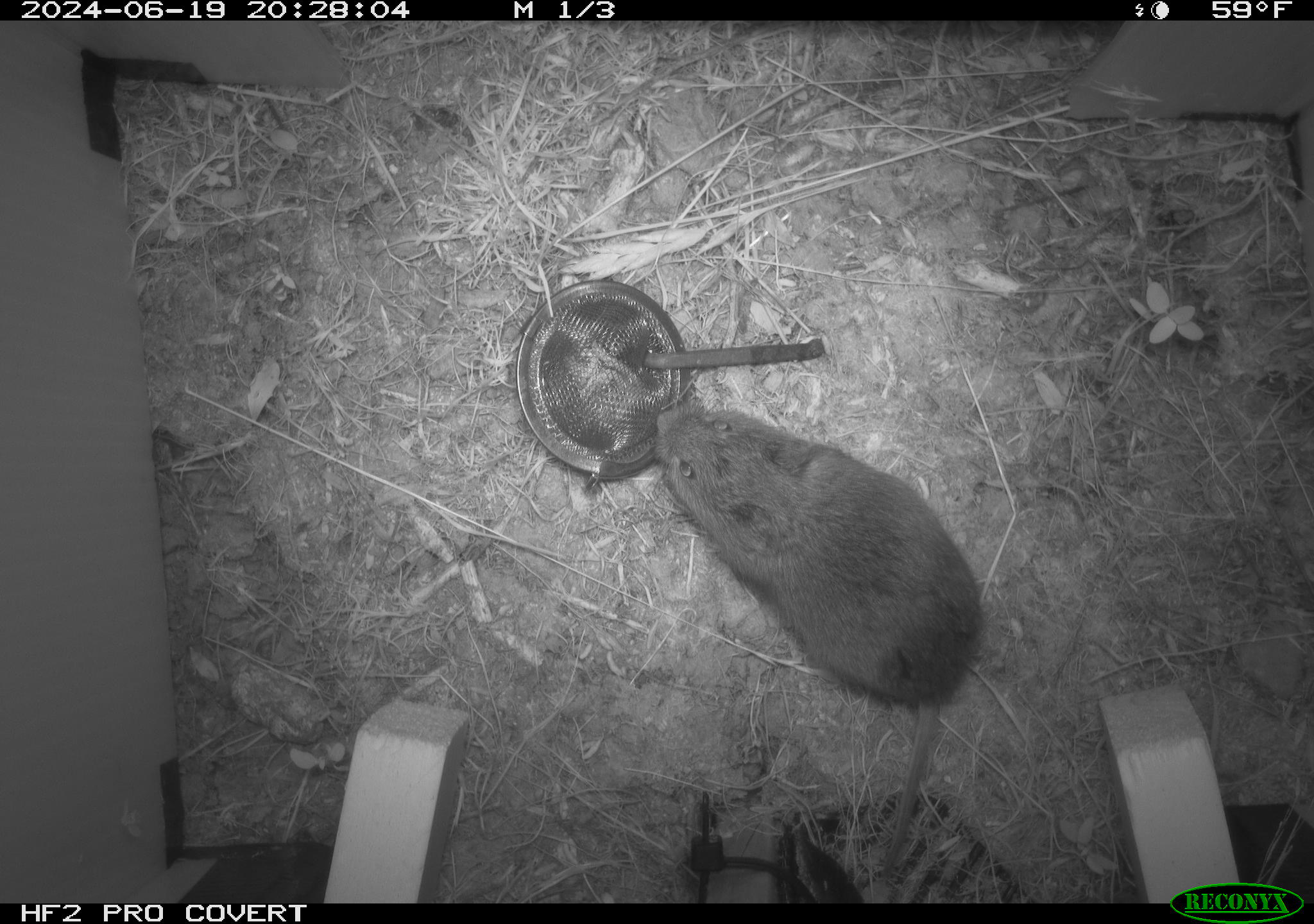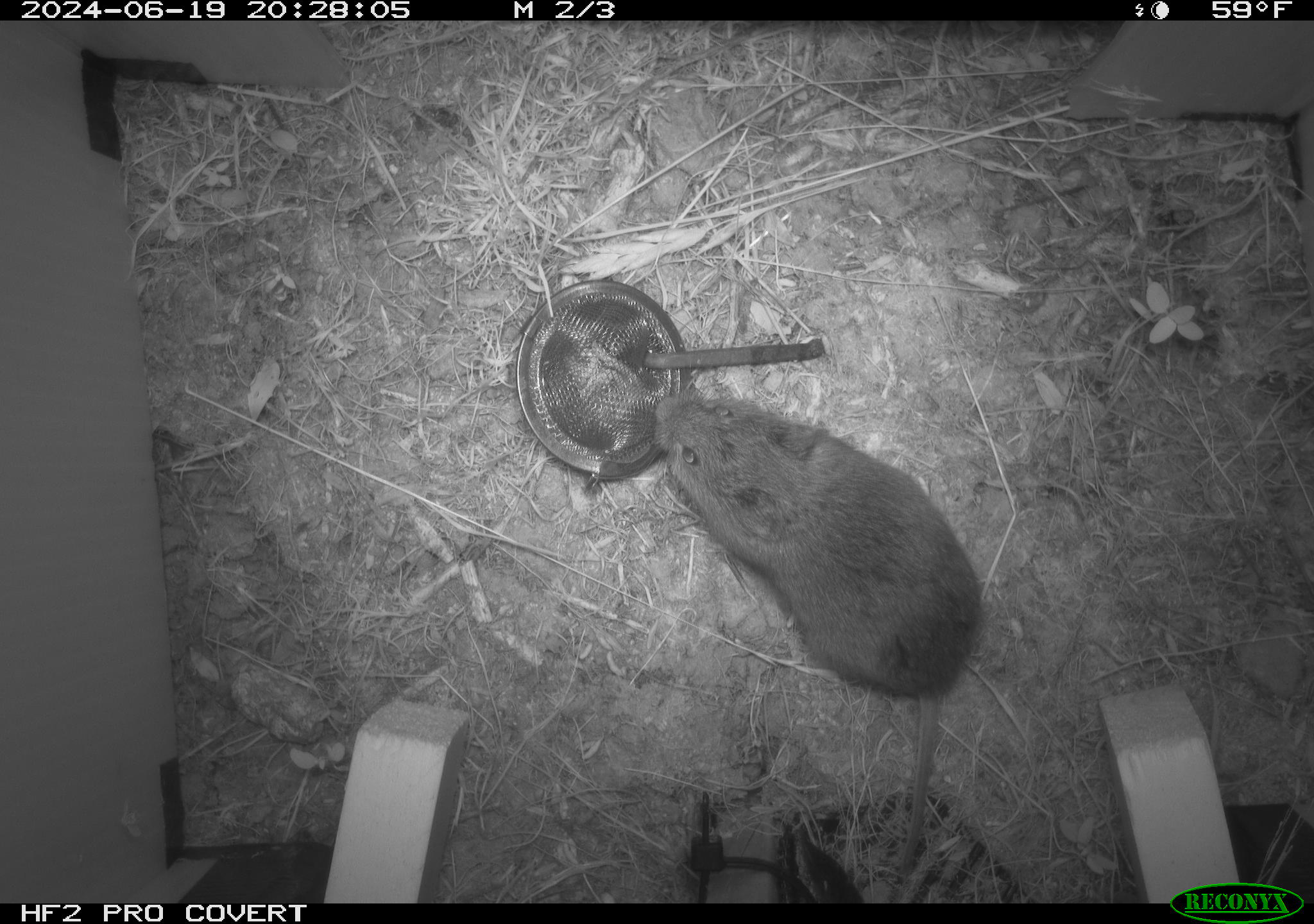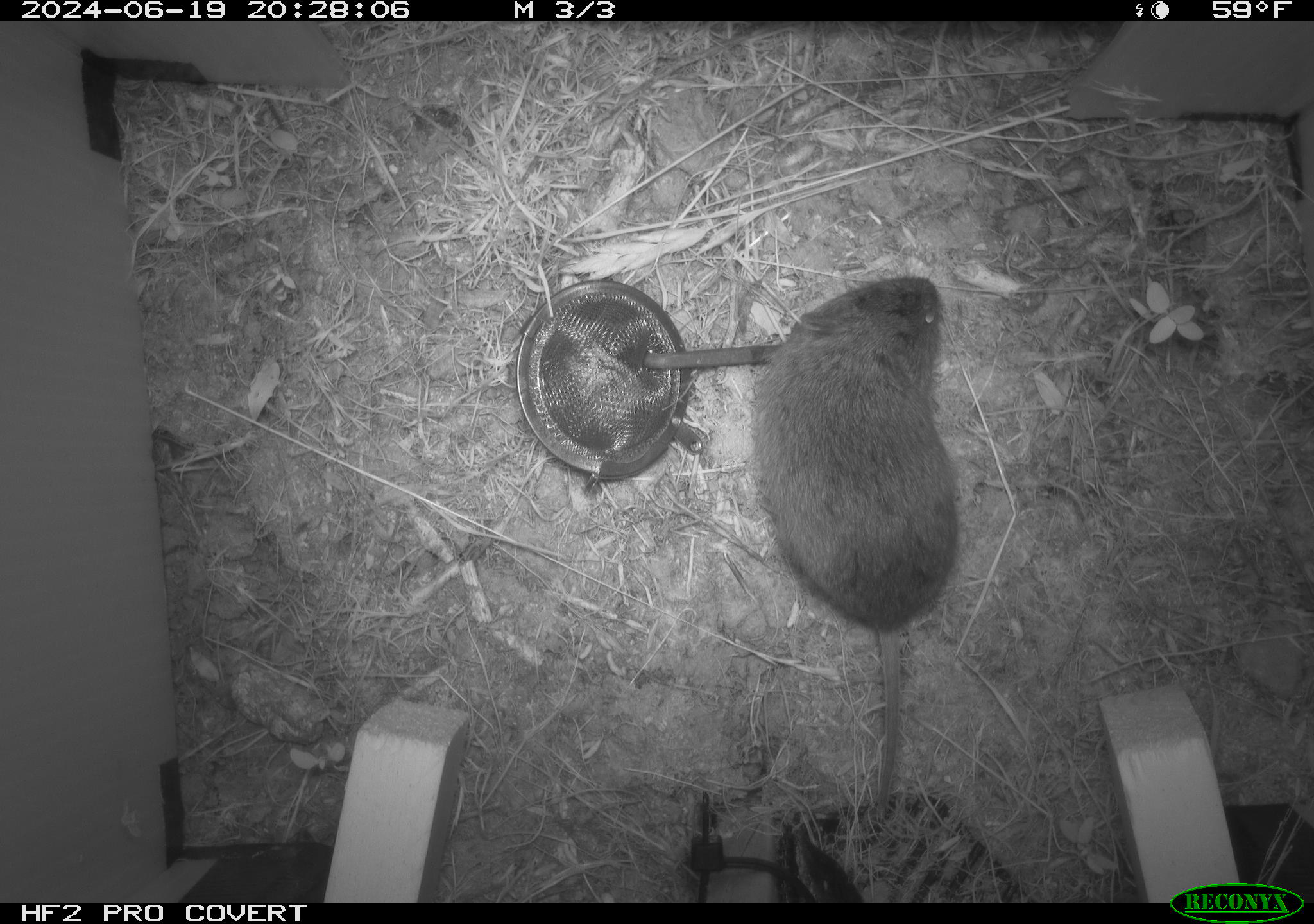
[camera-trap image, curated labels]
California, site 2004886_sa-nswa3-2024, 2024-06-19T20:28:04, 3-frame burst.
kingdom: Animalia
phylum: Chordata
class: Mammalia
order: Rodentia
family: Cricetidae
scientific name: Arvicolinae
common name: voles, lemmings, and muskrats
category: arvicolinae subfamily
Arvicolinae subfamily (voles, lemmings, and muskrats) (Arvicolinae).